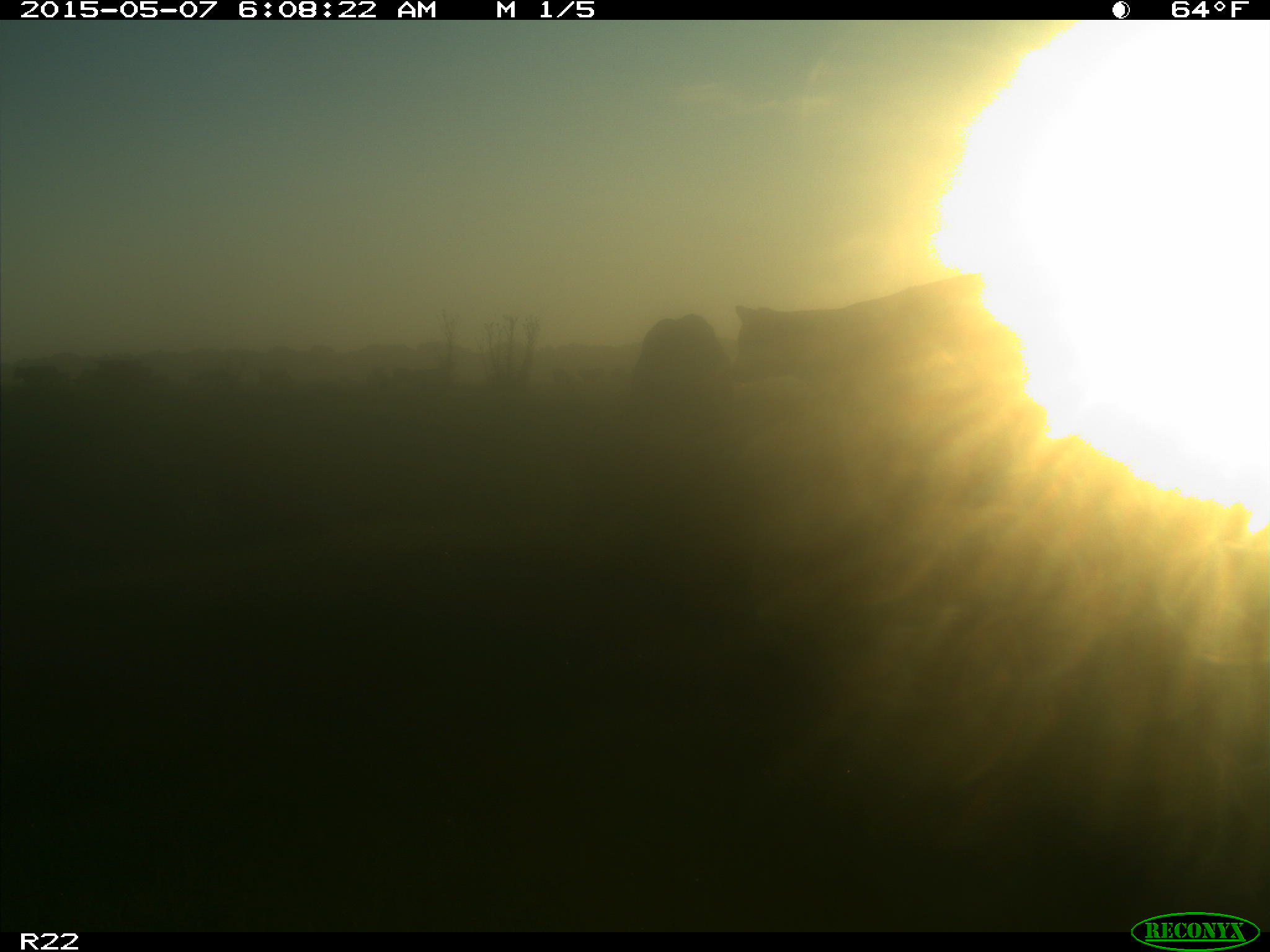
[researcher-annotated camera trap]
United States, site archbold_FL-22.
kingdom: Animalia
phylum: Chordata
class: Mammalia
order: Artiodactyla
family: Bovidae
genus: Bos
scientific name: Bos taurus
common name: domestic cow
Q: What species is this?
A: Bos taurus (domestic cow).